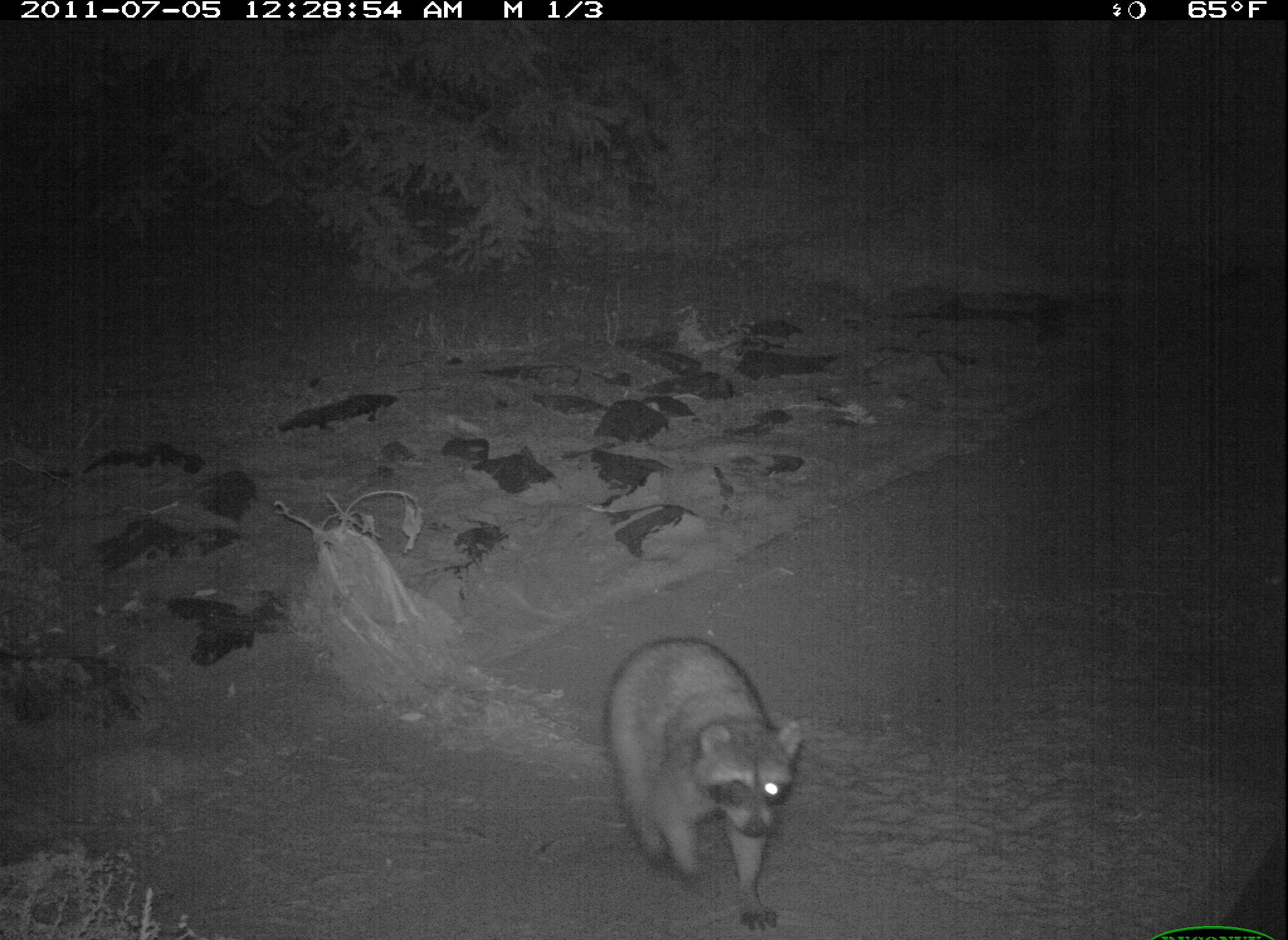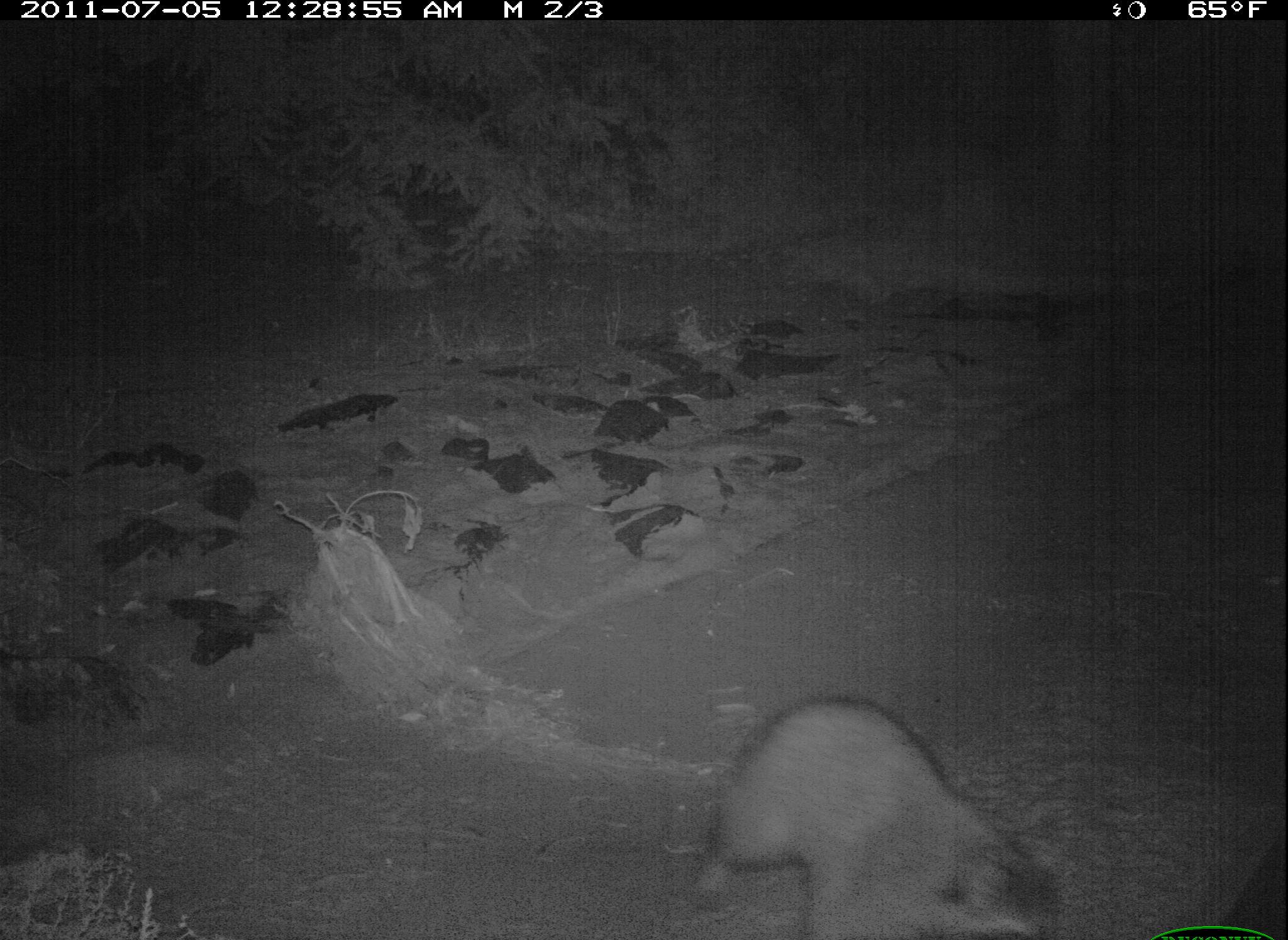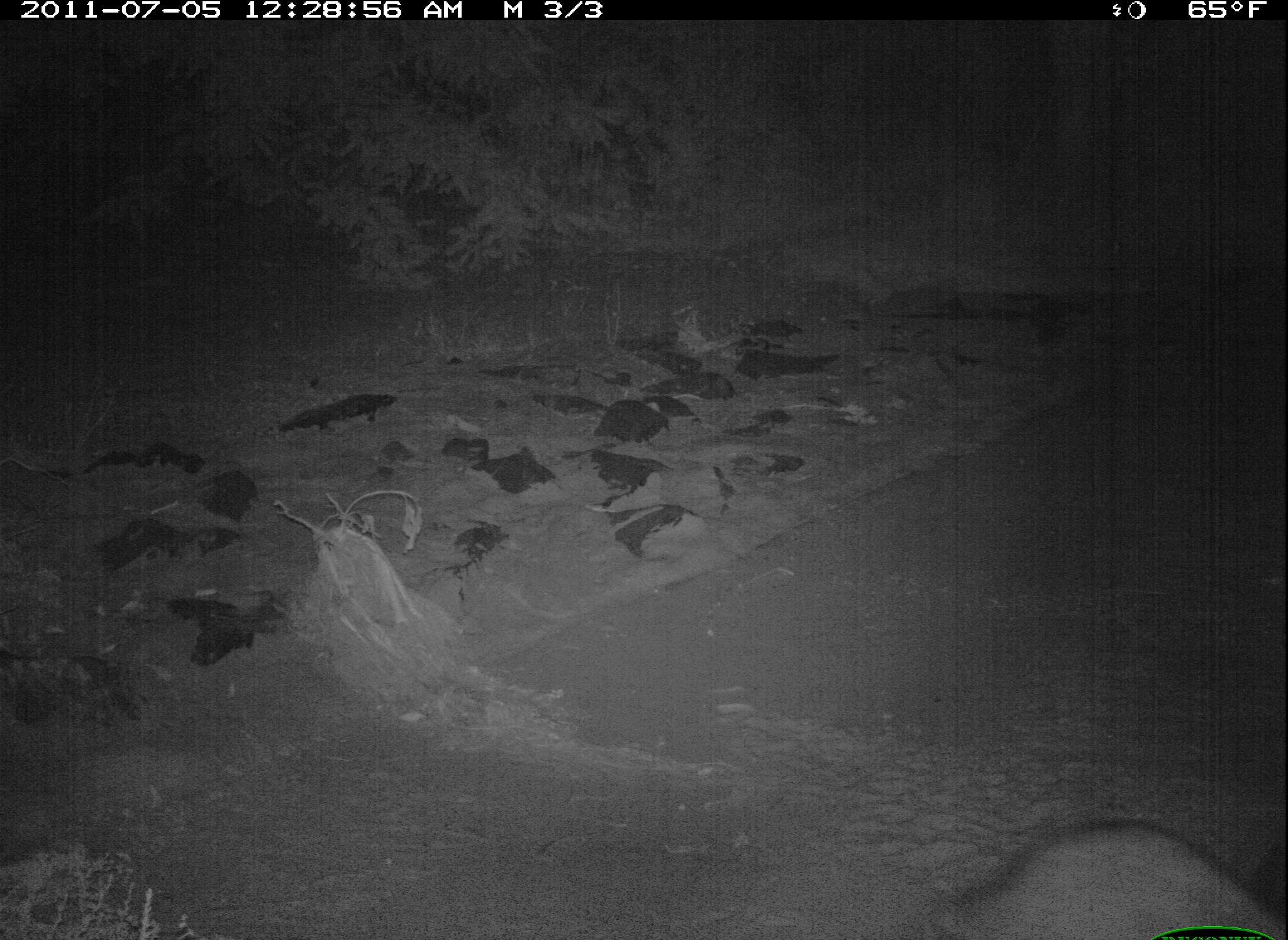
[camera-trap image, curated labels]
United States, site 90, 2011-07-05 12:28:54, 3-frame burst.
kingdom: Animalia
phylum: Chordata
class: Mammalia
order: Carnivora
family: Procyonidae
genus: Procyon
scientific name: Procyon lotor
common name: raccoon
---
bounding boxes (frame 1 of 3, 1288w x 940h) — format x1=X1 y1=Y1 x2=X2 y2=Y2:
raccoon: x1=589 y1=631 x2=819 y2=940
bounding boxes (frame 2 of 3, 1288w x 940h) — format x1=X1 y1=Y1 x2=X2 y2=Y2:
raccoon: x1=696 y1=686 x2=1079 y2=940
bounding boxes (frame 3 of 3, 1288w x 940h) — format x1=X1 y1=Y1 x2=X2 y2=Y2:
raccoon: x1=932 y1=809 x2=1286 y2=940